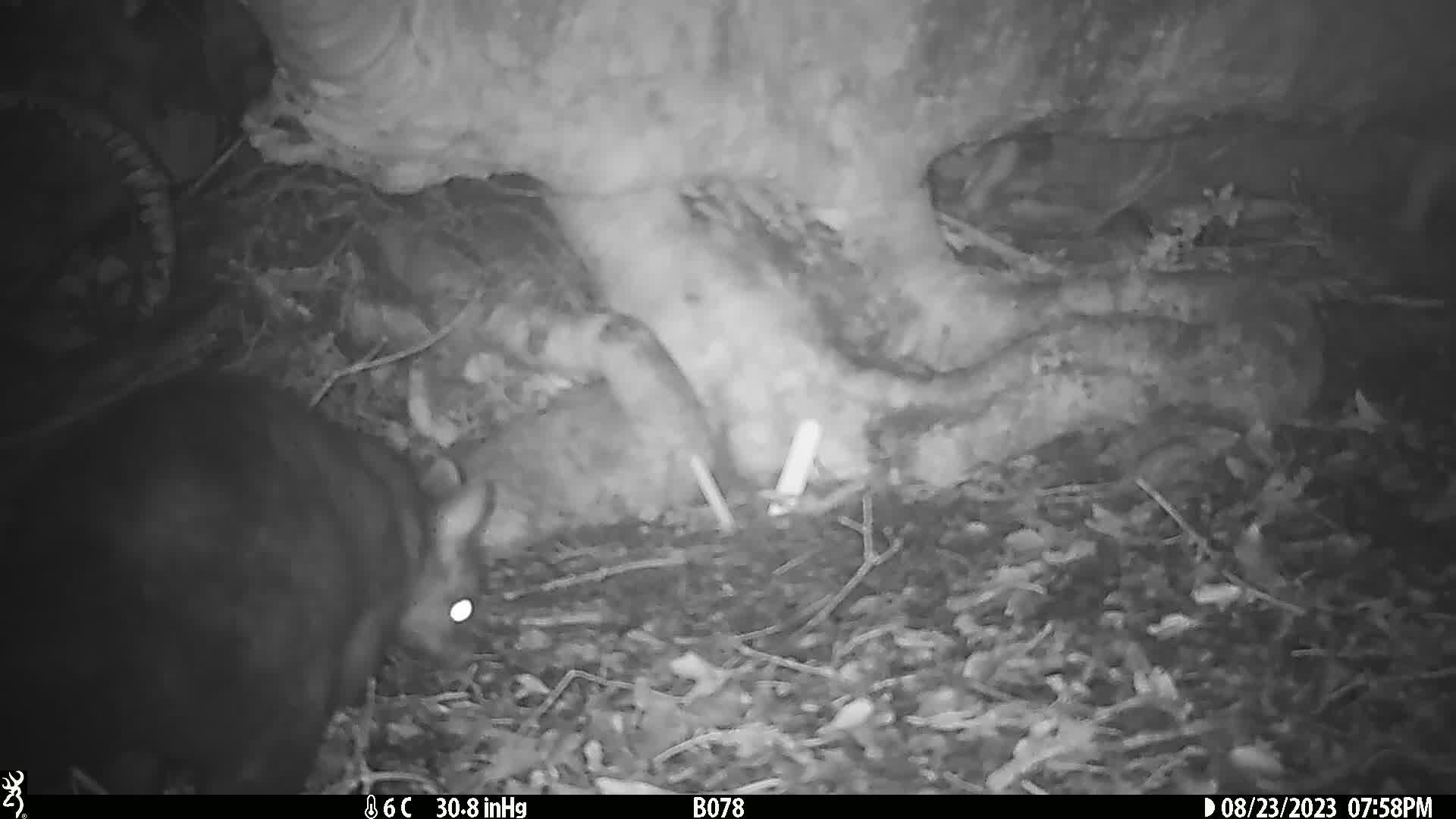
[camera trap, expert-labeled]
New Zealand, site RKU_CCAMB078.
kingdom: Animalia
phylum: Chordata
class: Mammalia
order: Diprotodontia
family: Phalangeridae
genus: Trichosurus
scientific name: Trichosurus vulpecula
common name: common brushtail possum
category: possum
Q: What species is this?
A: Possum (common brushtail possum) (Trichosurus vulpecula).